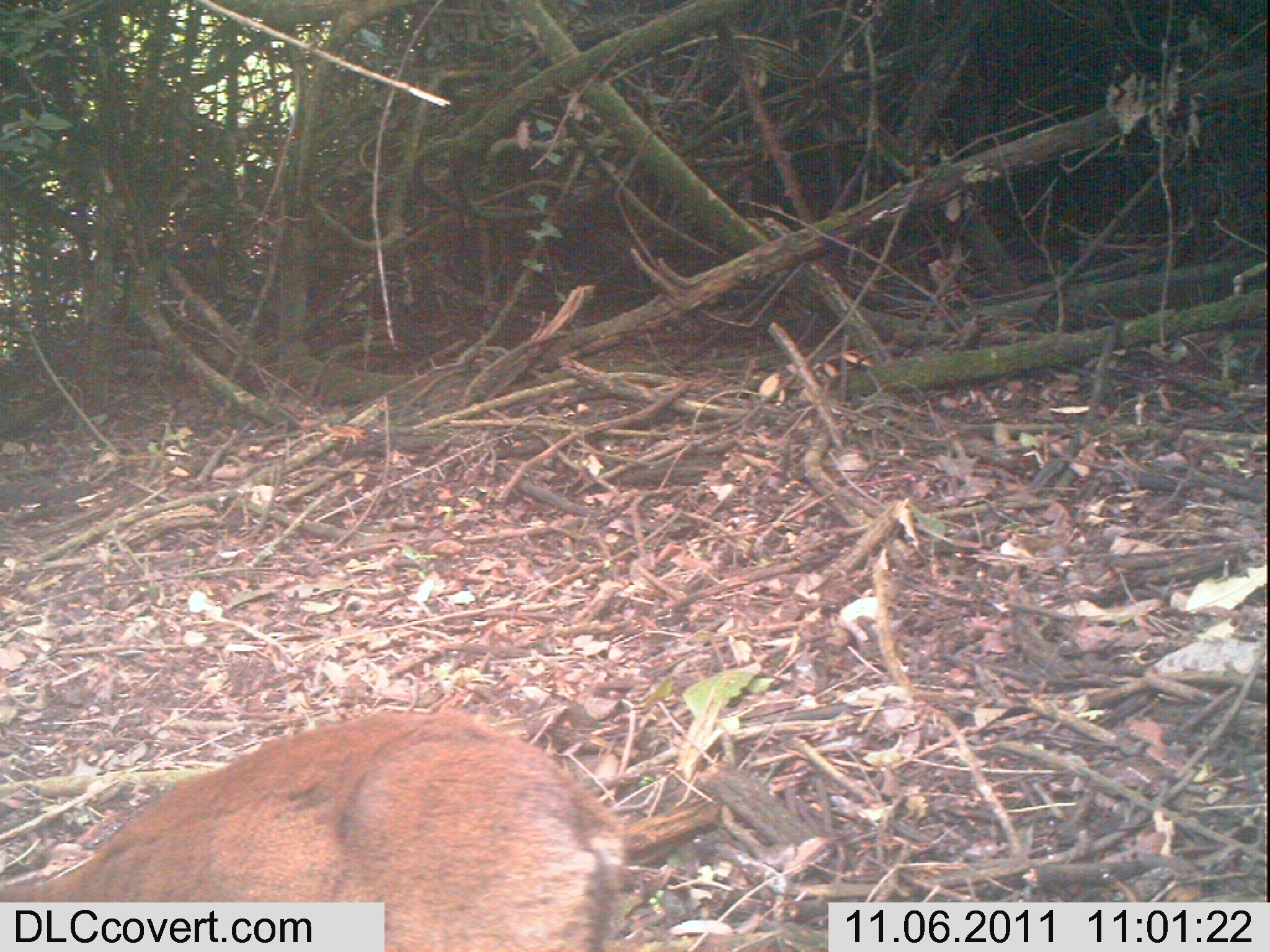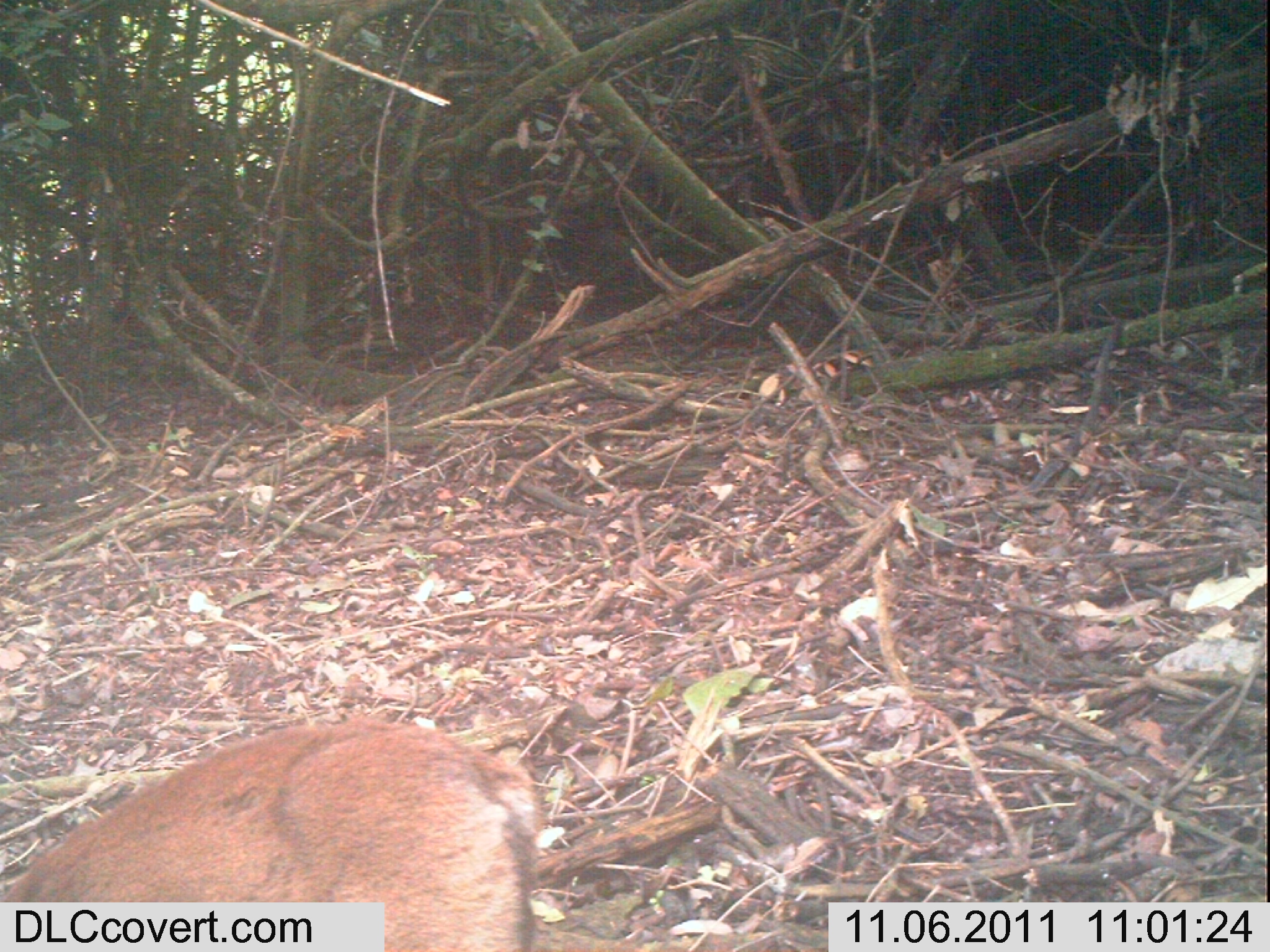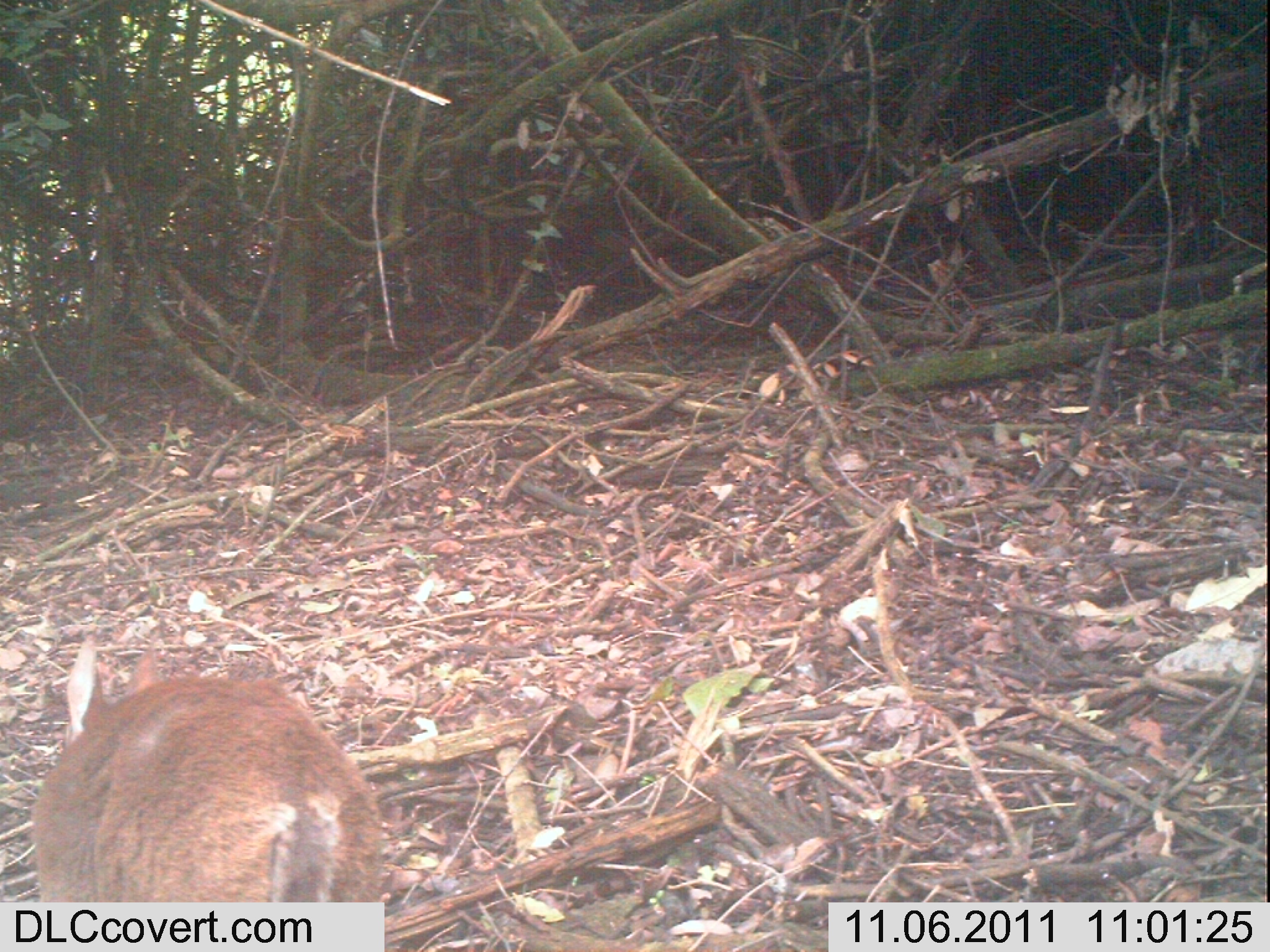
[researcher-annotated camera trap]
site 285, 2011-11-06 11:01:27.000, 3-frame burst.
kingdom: Animalia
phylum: Chordata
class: Mammalia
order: Artiodactyla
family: Bovidae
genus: Nesotragus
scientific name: Nesotragus moschatus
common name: suni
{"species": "Nesotragus moschatus (suni)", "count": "1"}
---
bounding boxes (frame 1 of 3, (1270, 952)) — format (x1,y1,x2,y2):
nesotragus moschatus: (0,708,633,952)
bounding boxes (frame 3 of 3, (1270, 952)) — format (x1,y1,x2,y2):
nesotragus moschatus: (29,634,384,902)